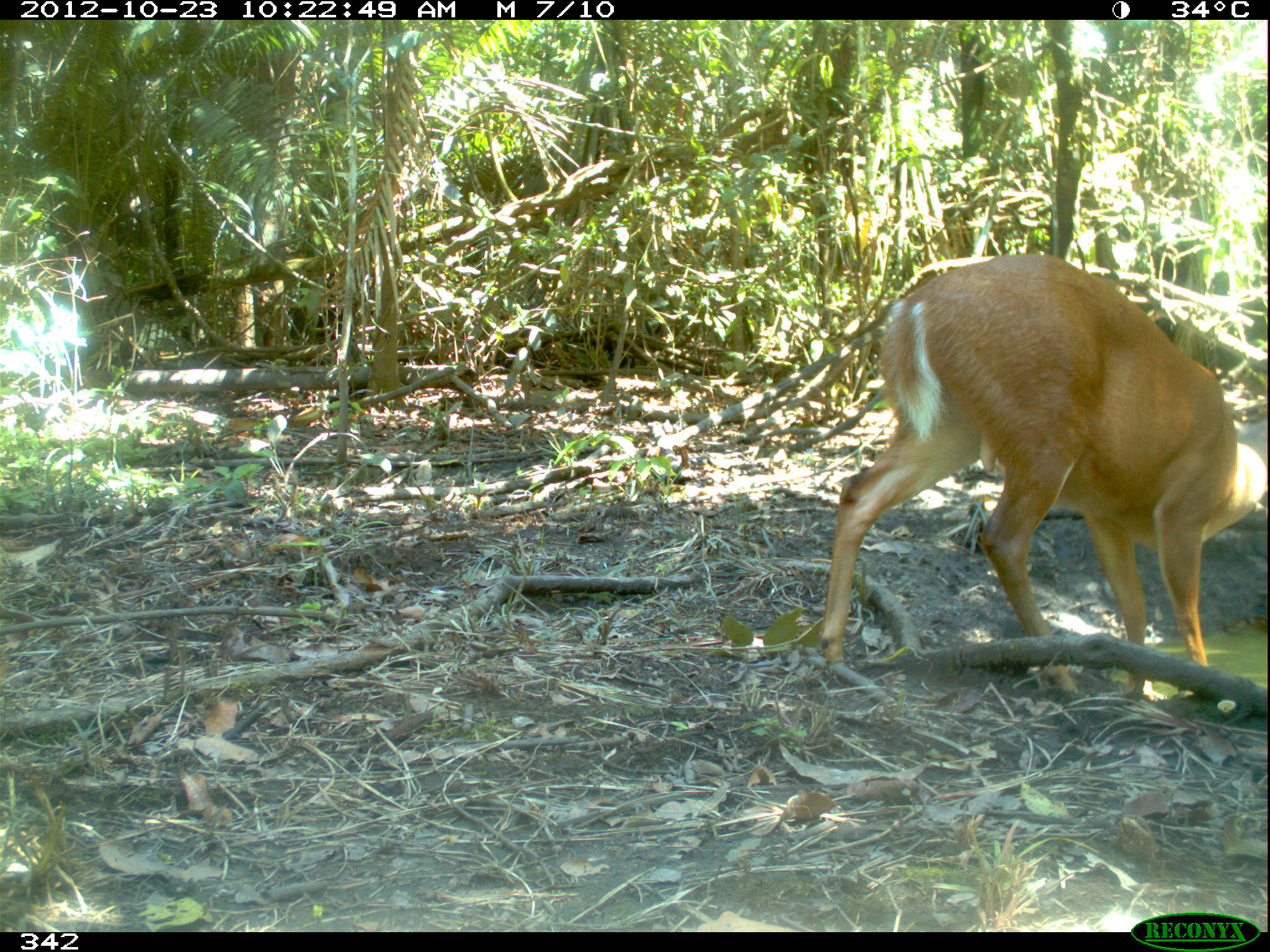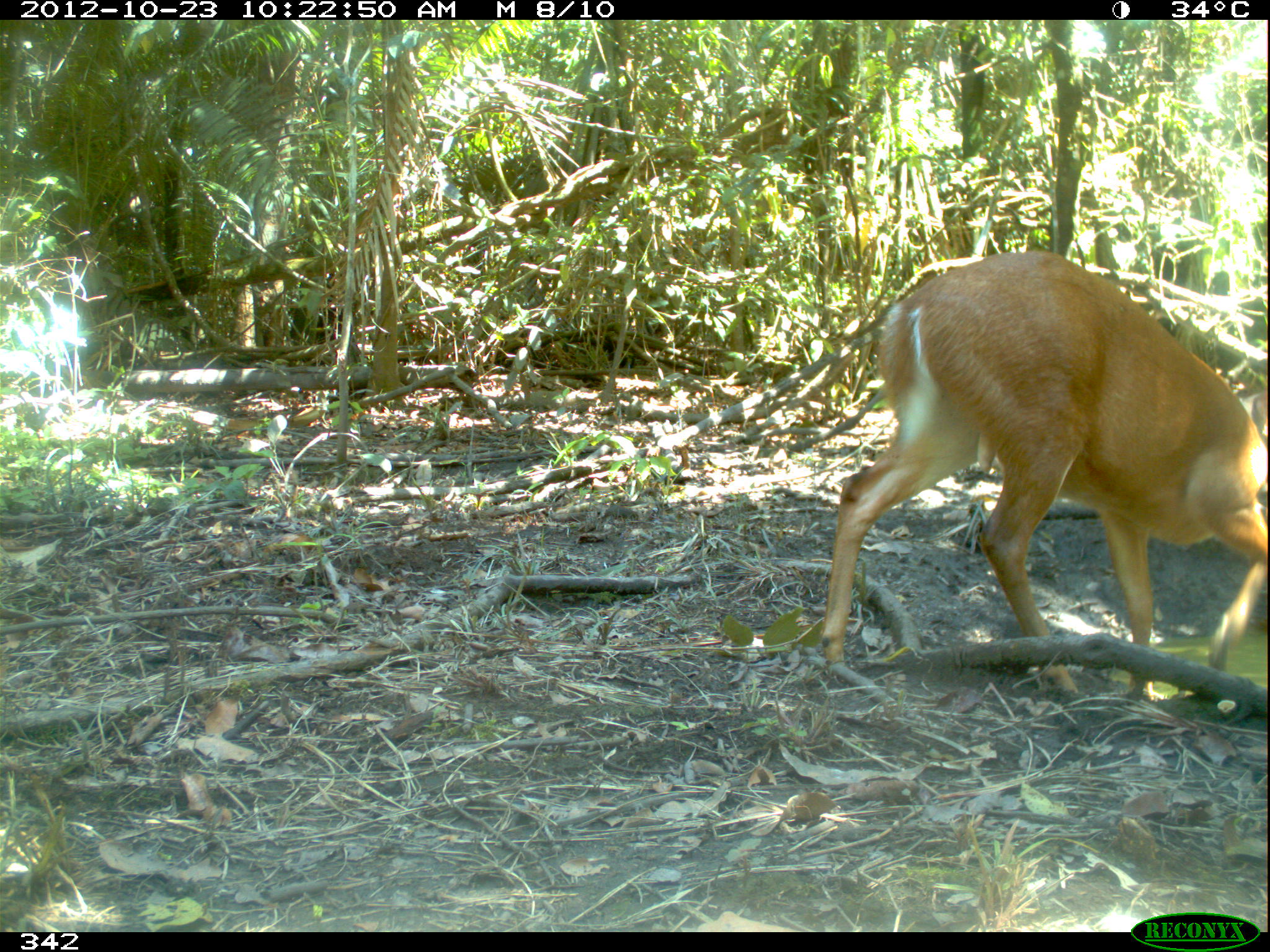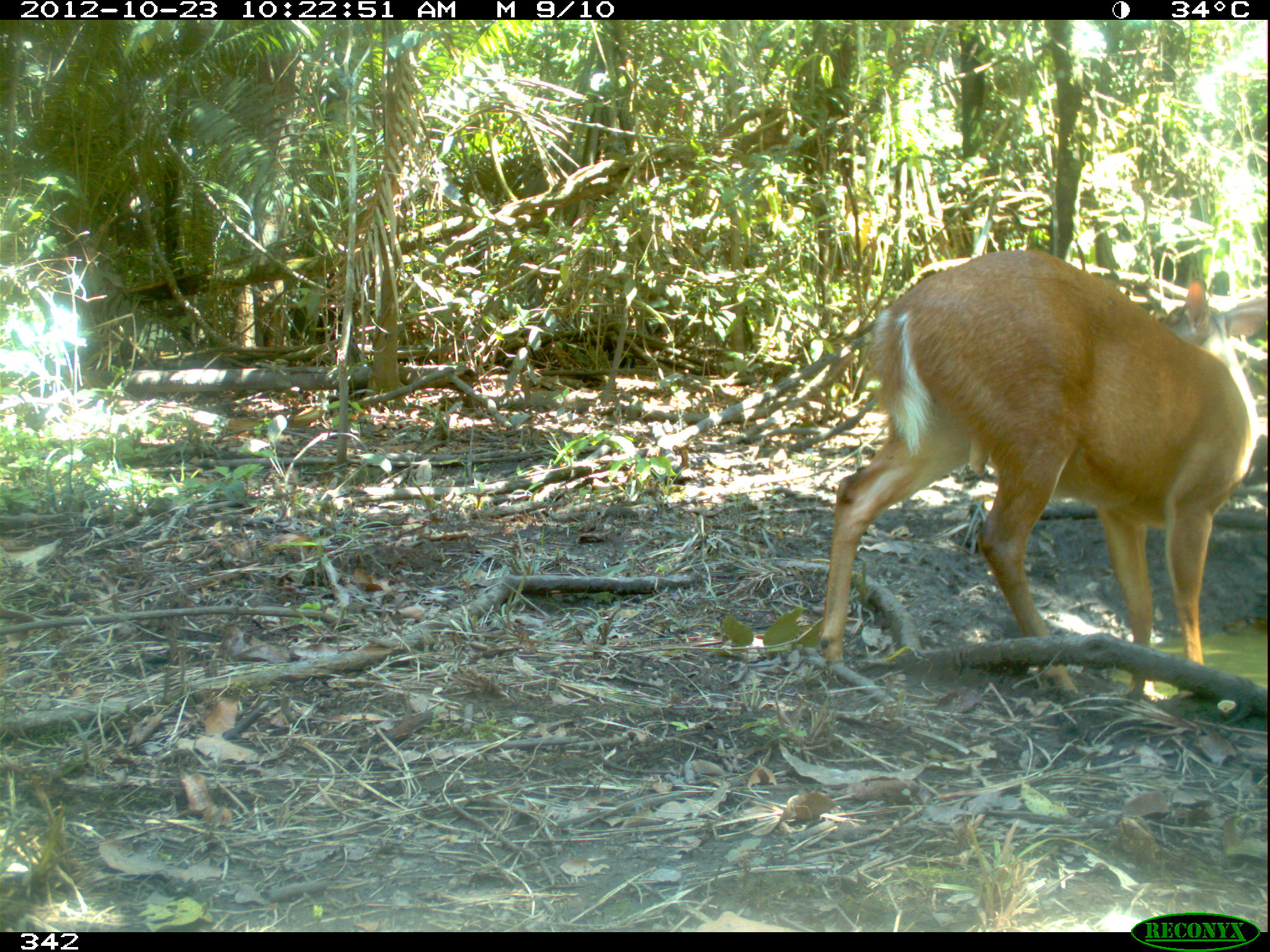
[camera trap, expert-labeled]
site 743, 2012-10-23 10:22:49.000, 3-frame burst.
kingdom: Animalia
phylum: Chordata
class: Mammalia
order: Artiodactyla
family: Cervidae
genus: Mazama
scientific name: Mazama americana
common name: red brocket